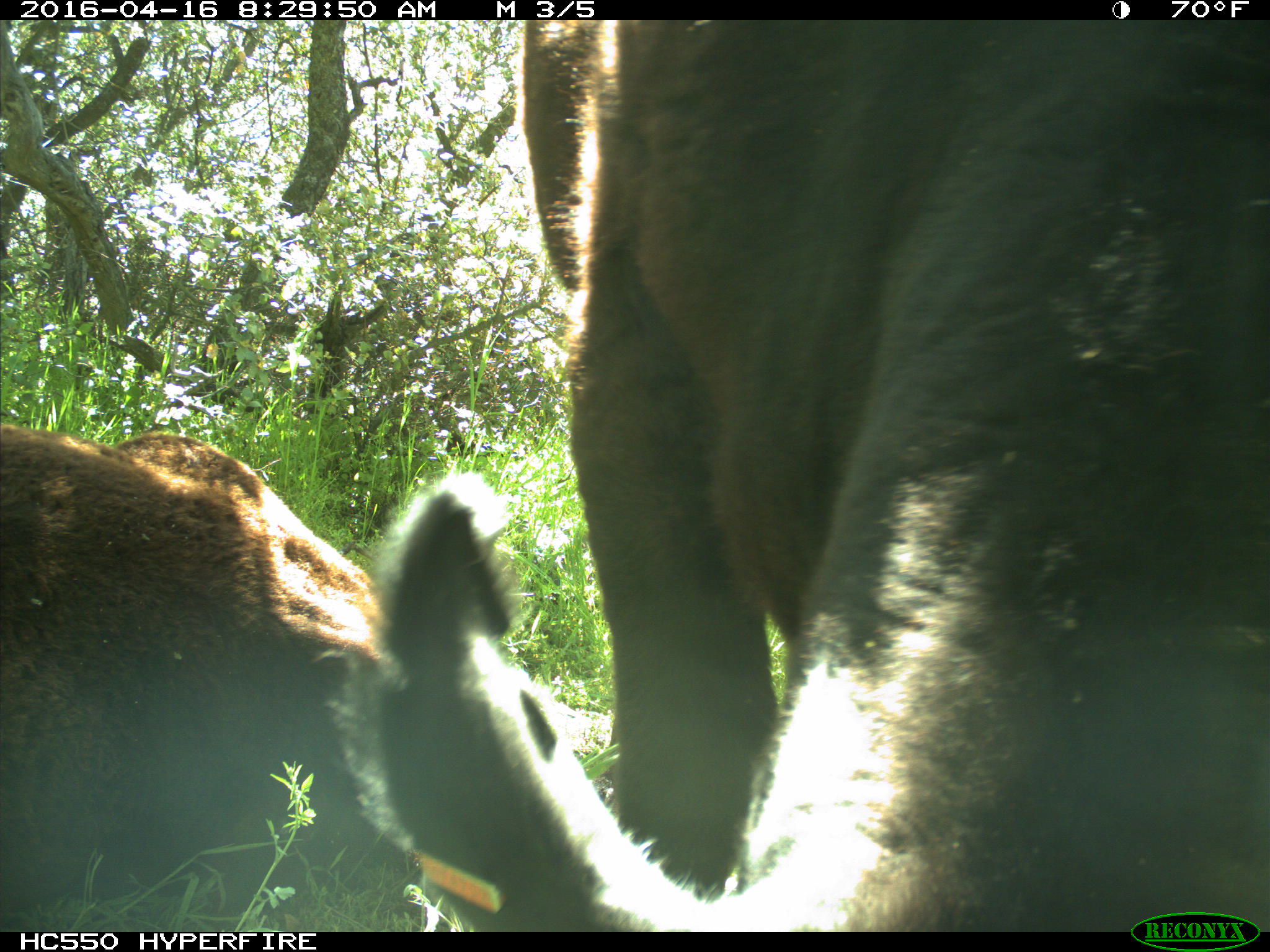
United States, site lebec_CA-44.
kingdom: Animalia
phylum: Chordata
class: Mammalia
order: Artiodactyla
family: Bovidae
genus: Bos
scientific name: Bos taurus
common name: domestic cow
Bos taurus (domestic cow).